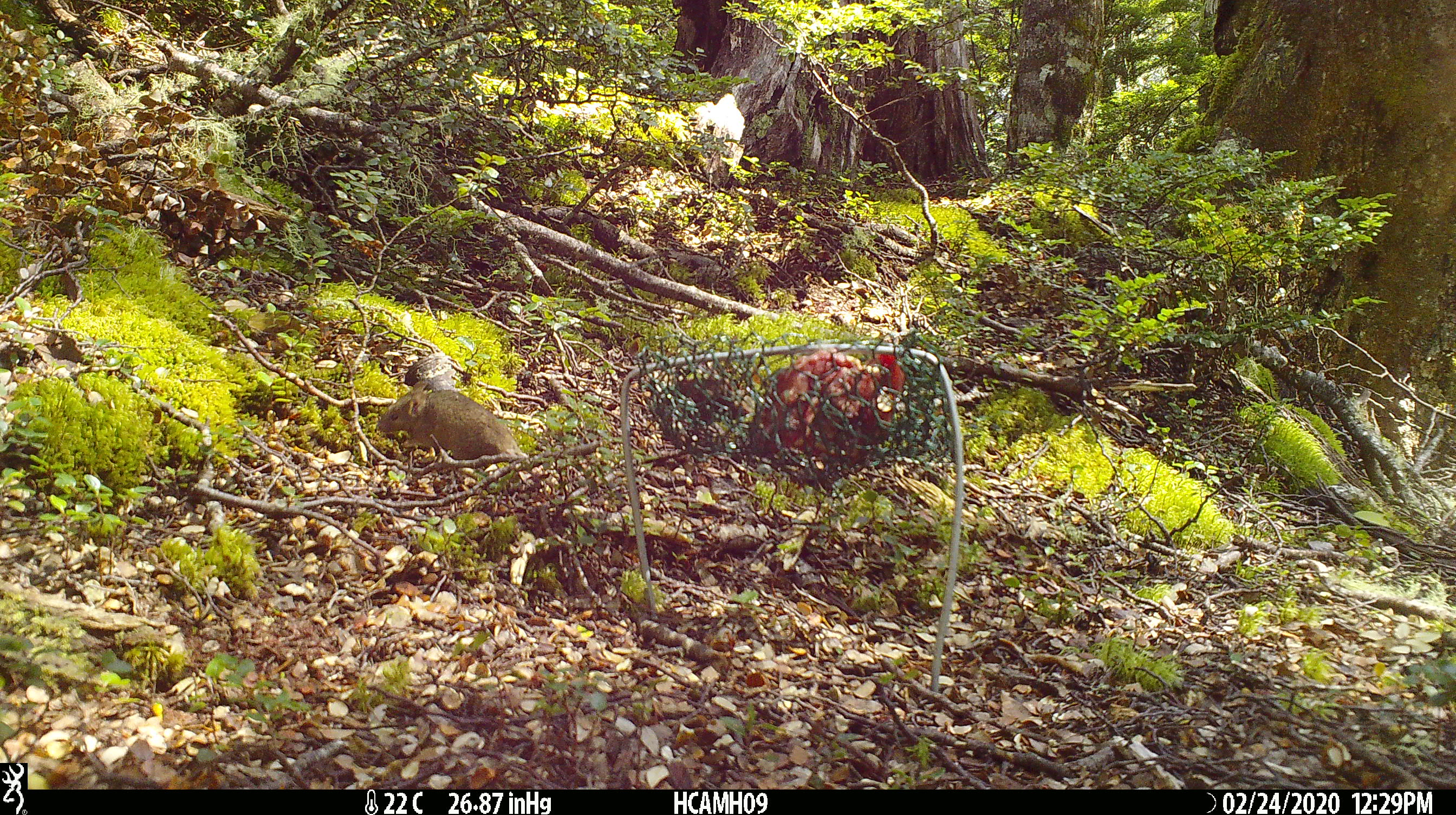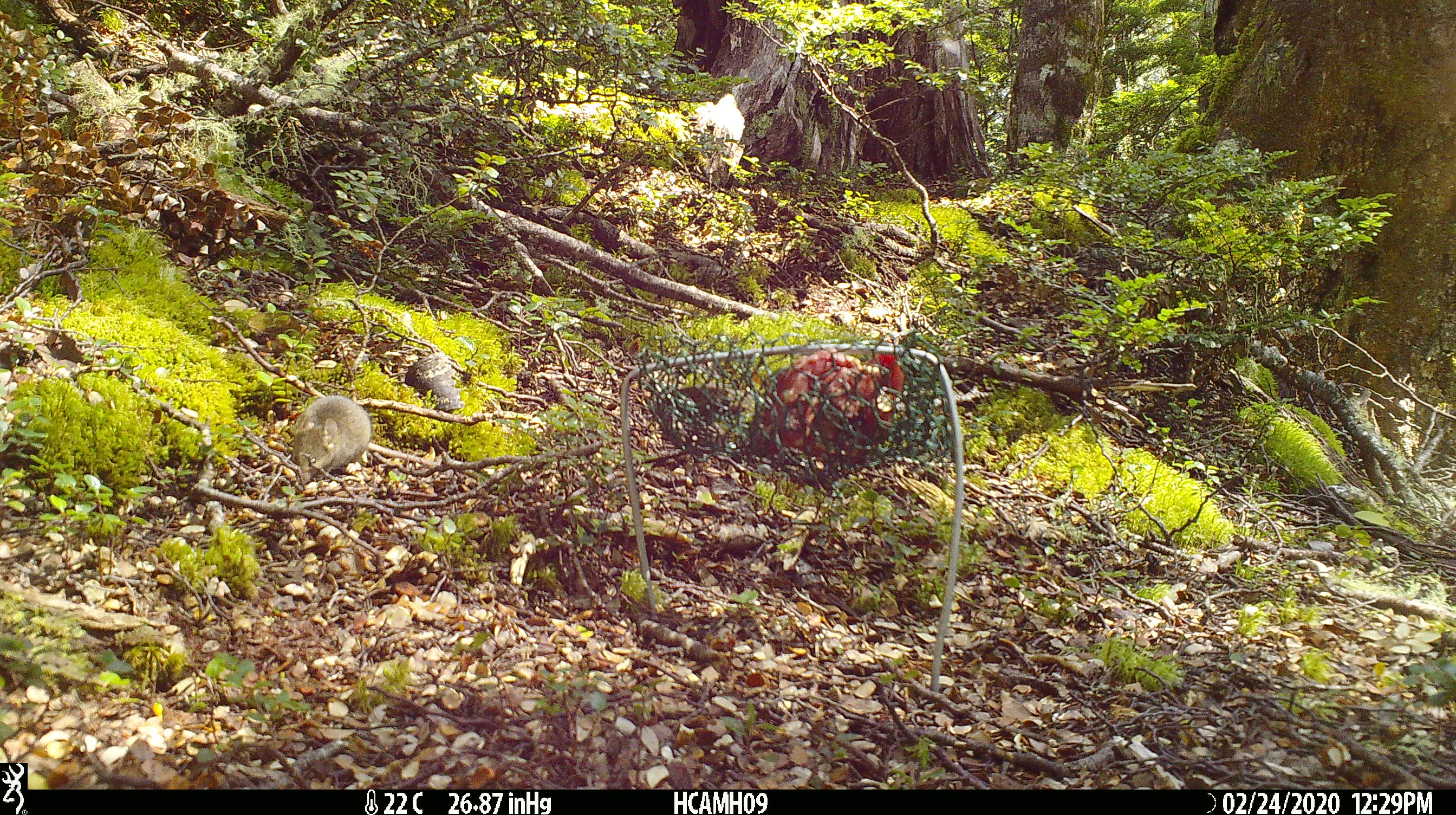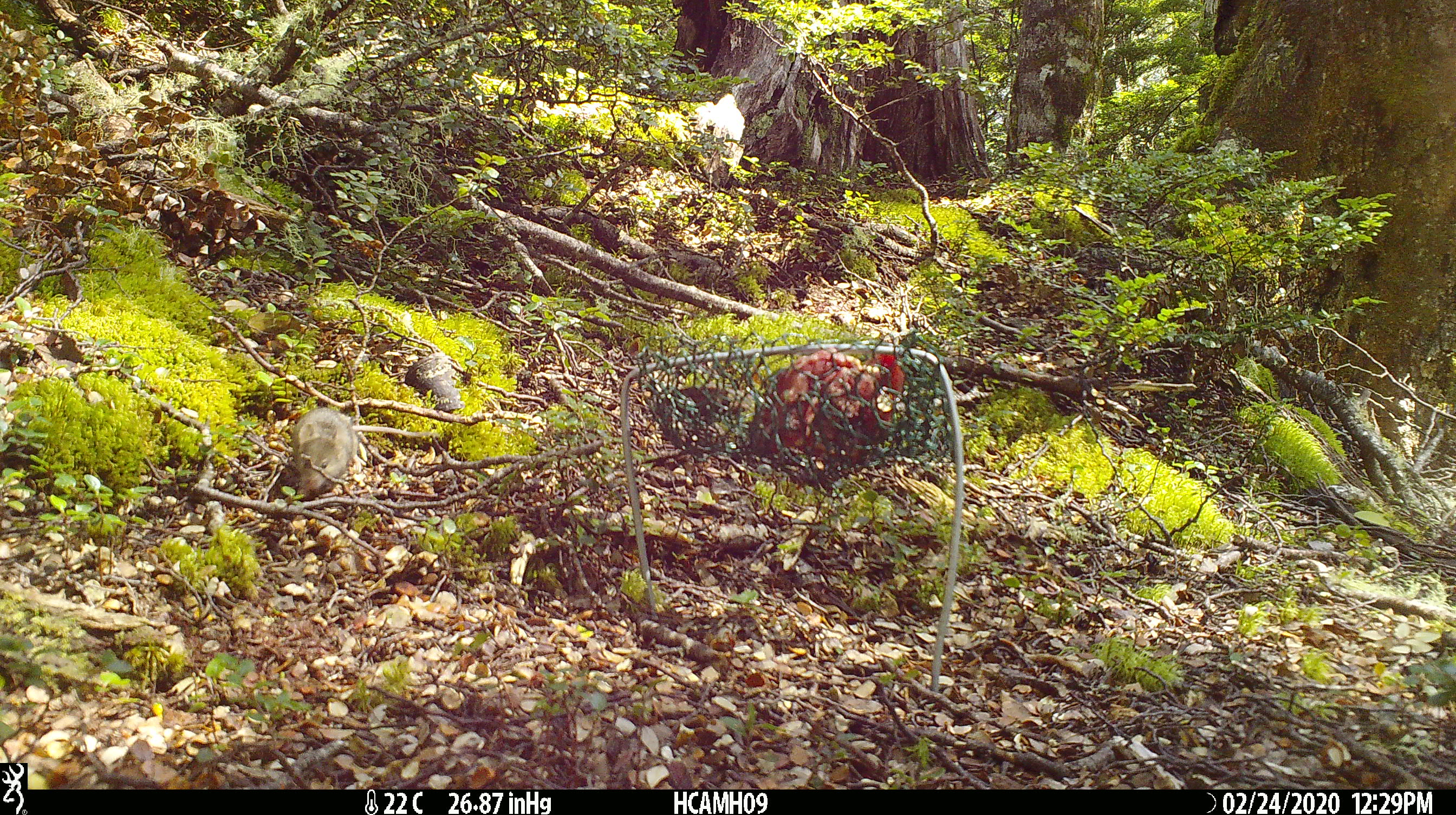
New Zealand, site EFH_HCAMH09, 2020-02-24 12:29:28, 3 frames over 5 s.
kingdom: Animalia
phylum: Chordata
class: Mammalia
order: Rodentia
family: Muridae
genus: Mus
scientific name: Mus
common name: mouse